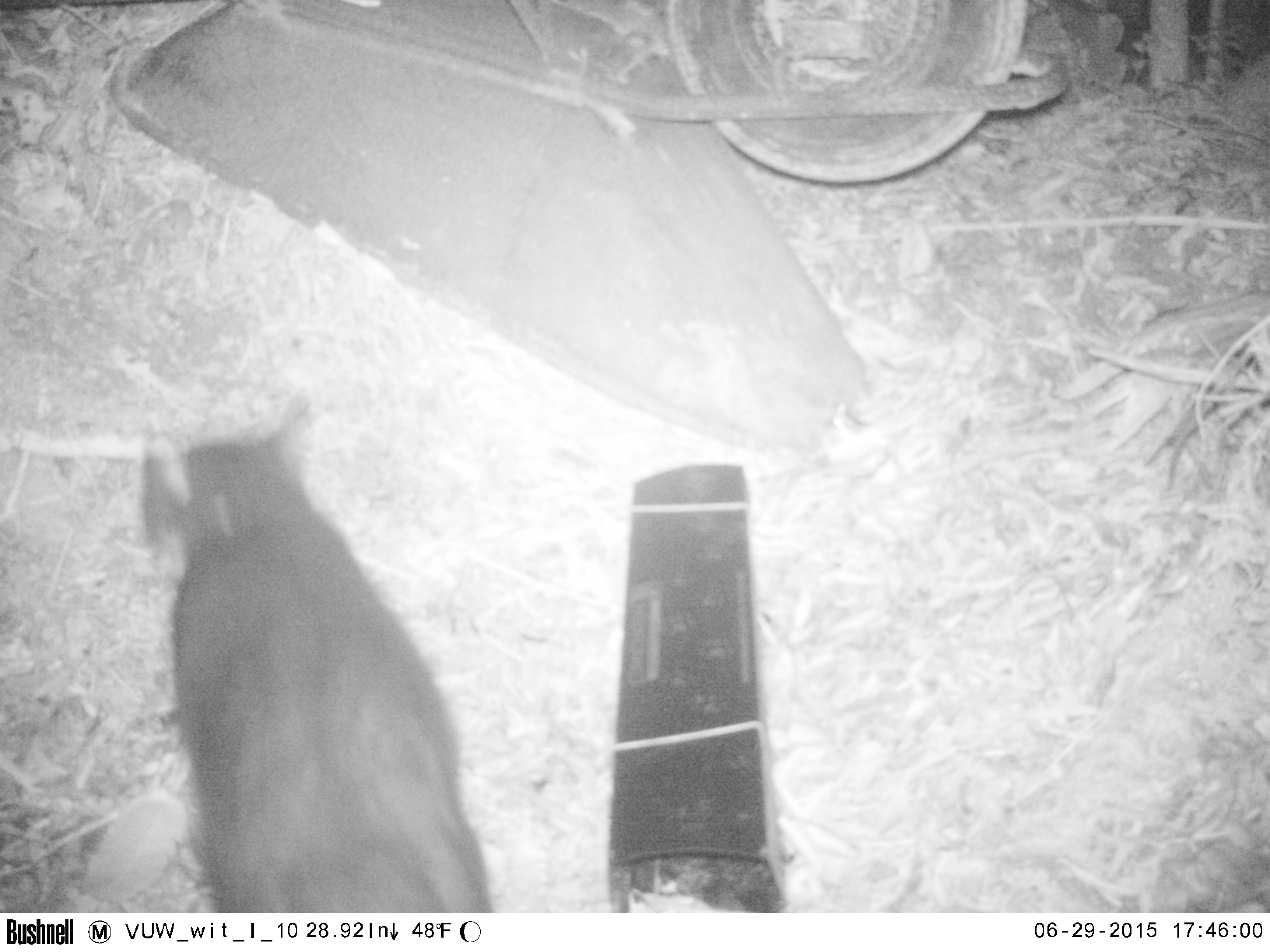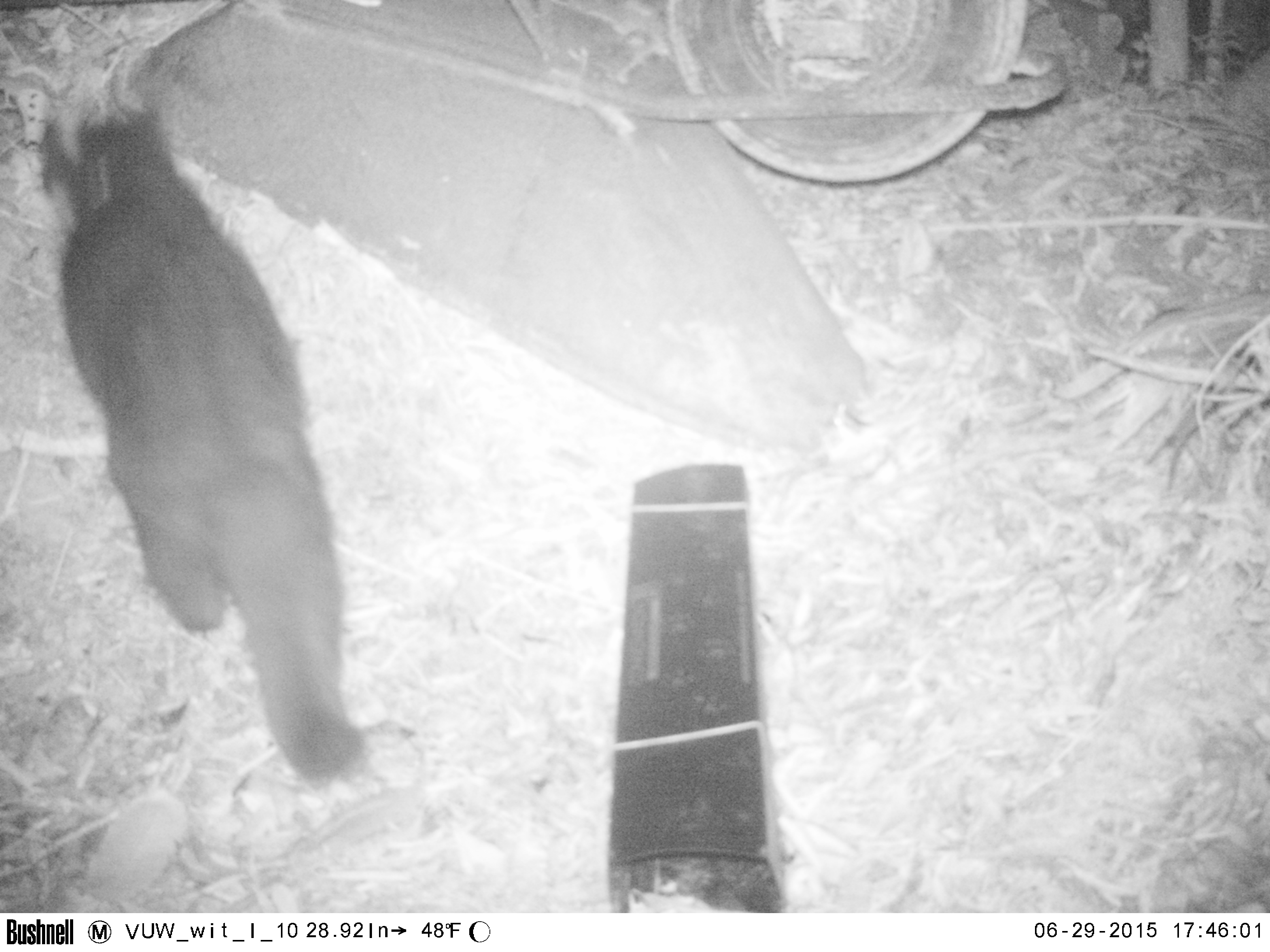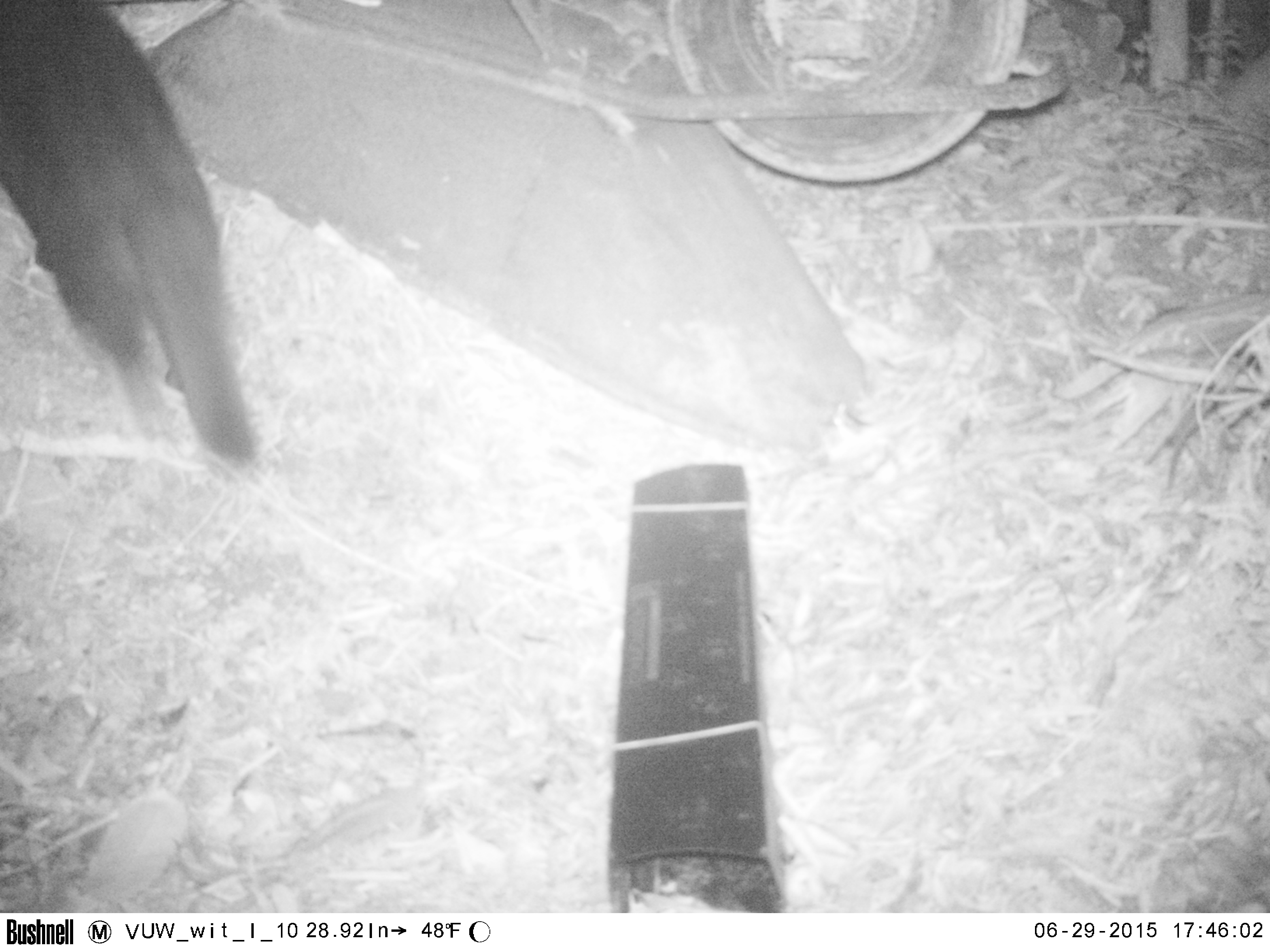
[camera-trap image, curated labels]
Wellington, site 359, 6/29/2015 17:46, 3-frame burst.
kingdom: Animalia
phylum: Chordata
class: Mammalia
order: Carnivora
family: Felidae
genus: Felis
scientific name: Felis catus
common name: cat